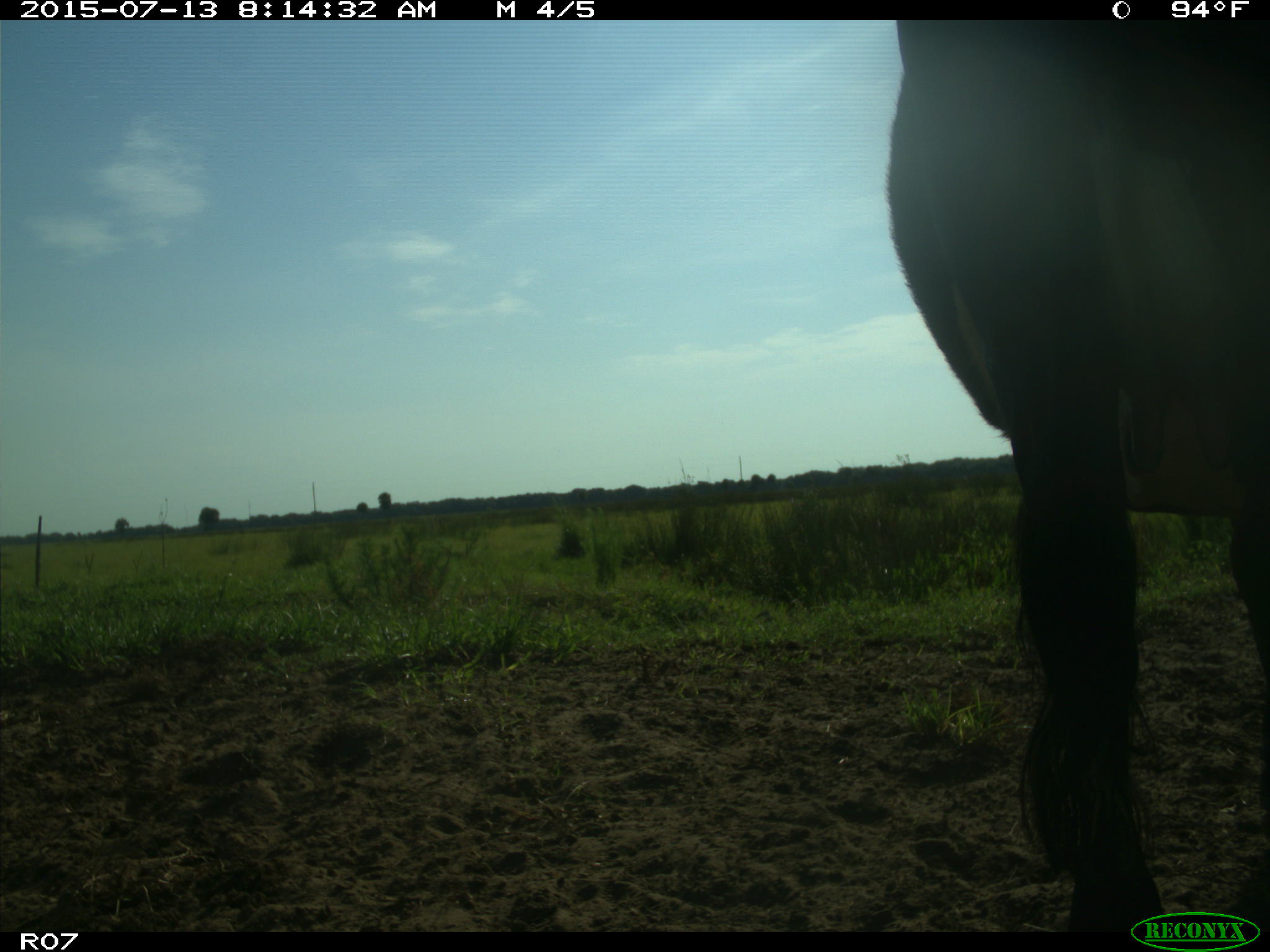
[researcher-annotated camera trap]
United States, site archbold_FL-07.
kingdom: Animalia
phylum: Chordata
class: Mammalia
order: Artiodactyla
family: Bovidae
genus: Bos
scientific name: Bos taurus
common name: domestic cow